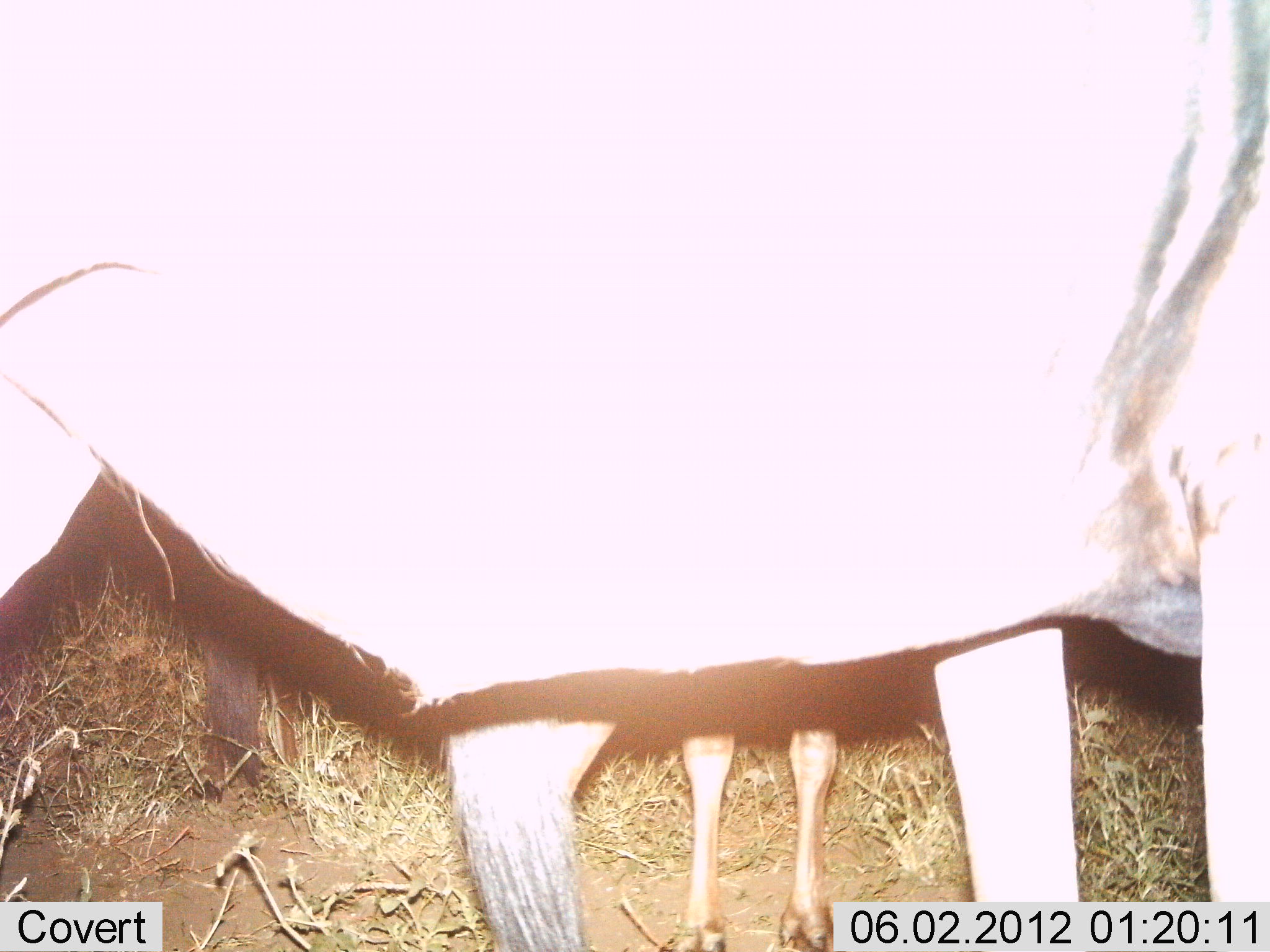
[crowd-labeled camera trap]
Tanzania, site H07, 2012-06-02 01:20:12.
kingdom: Animalia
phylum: Chordata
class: Mammalia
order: Artiodactyla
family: Bovidae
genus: Connochaetes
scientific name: Connochaetes taurinus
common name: blue wildebeest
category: wildebeest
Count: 2.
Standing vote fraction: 100%.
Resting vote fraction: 0%.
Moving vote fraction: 0%.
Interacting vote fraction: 0%.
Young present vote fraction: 45%.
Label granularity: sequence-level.